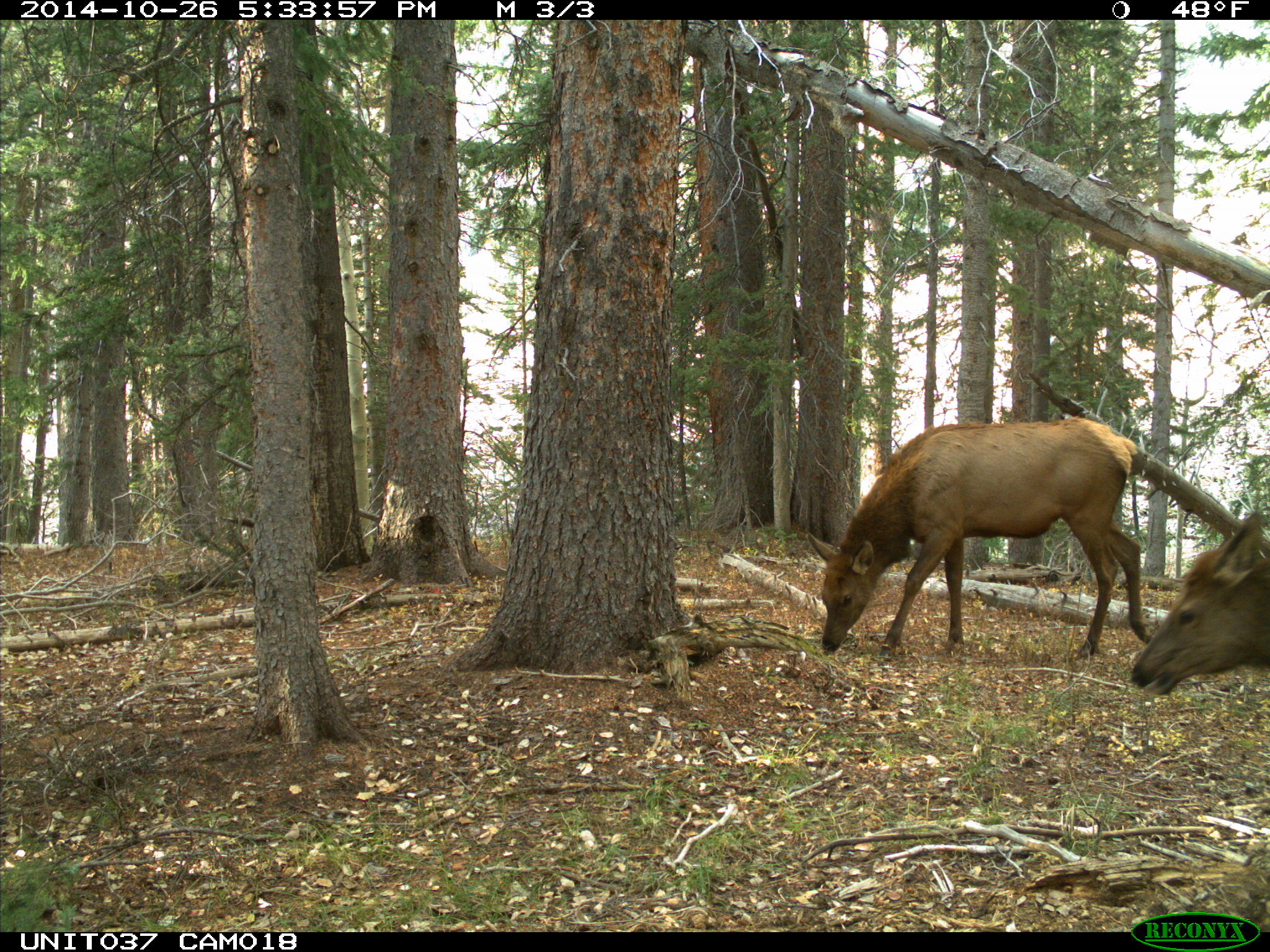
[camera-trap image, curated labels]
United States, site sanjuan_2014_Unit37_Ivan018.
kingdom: Animalia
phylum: Chordata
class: Mammalia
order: Artiodactyla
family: Cervidae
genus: Cervus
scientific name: Cervus elaphus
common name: red deer